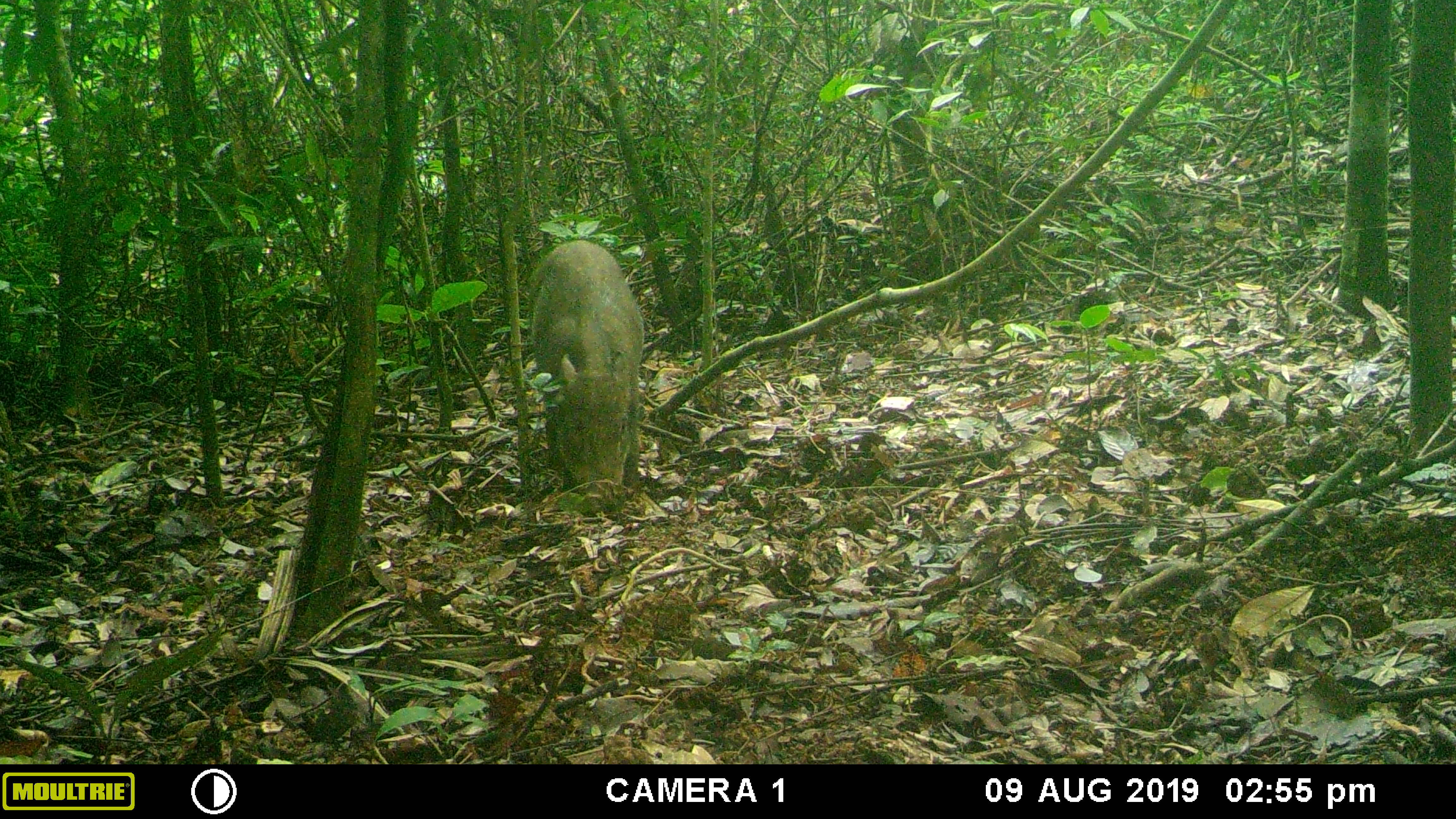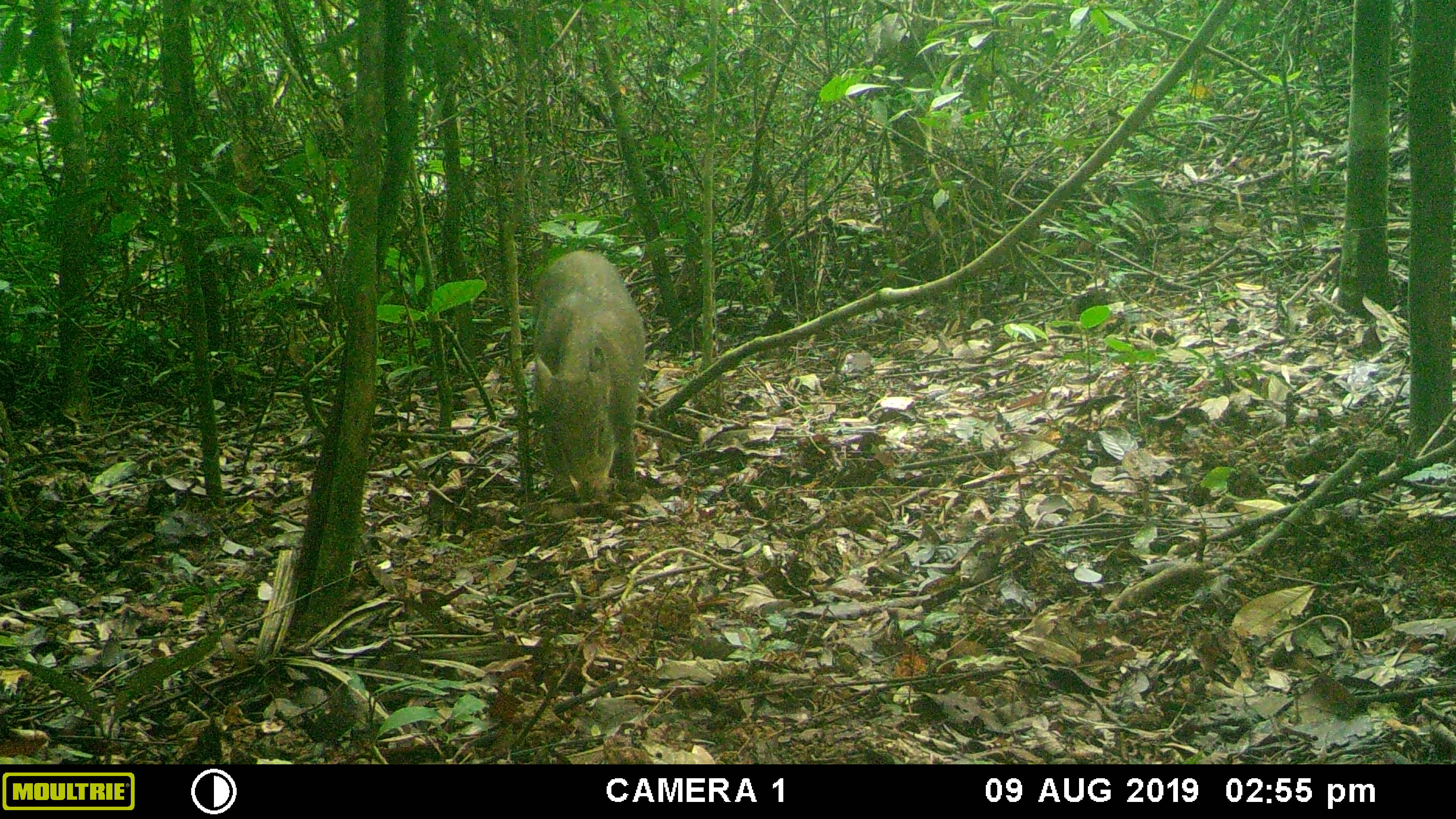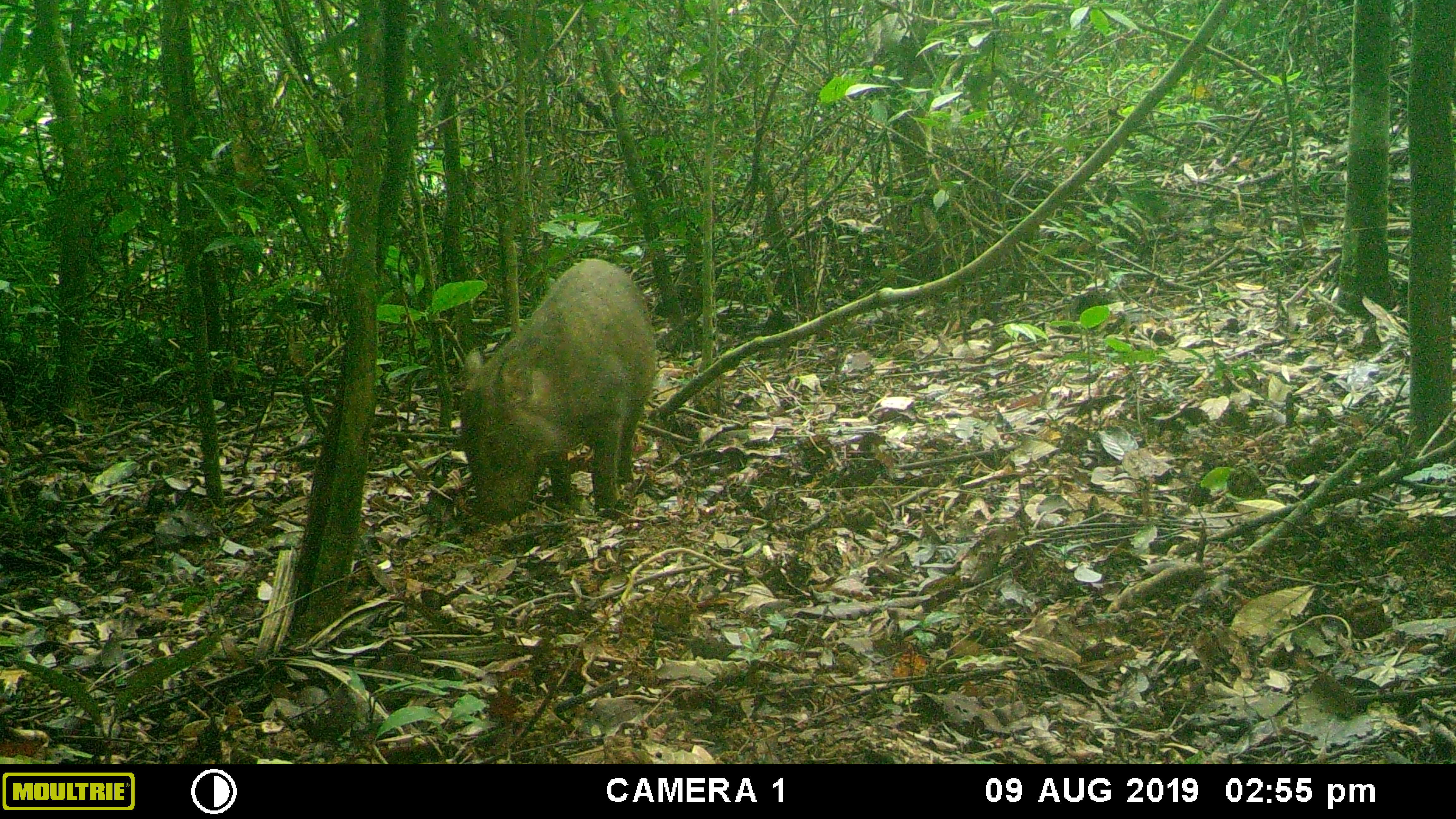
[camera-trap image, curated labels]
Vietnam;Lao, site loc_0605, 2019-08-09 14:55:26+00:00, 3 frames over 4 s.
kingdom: Animalia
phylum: Chordata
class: Mammalia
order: Artiodactyla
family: Suidae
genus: Sus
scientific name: Sus scrofa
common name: eurasian wild pig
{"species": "eurasian wild pig (Sus scrofa)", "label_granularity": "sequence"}